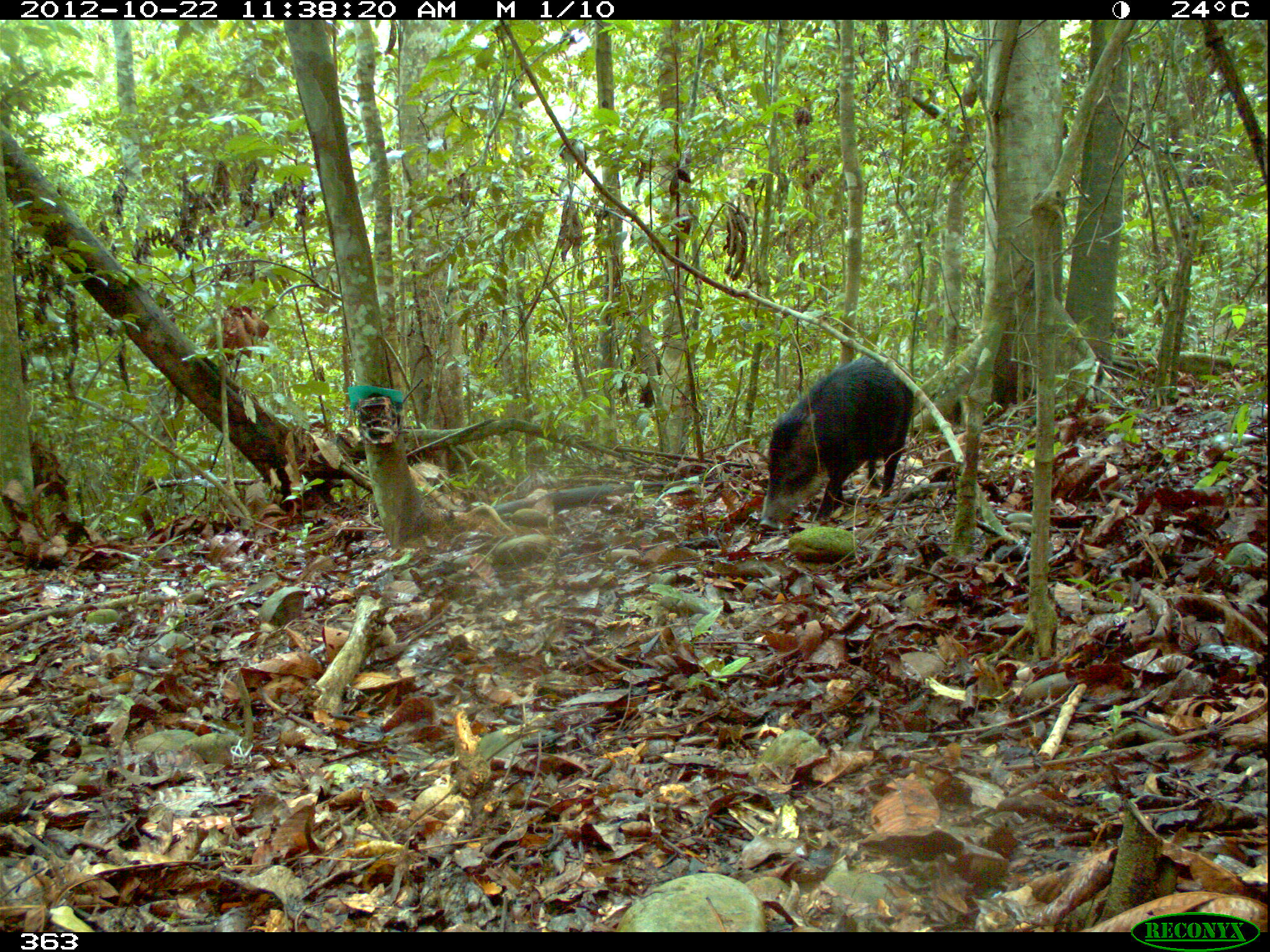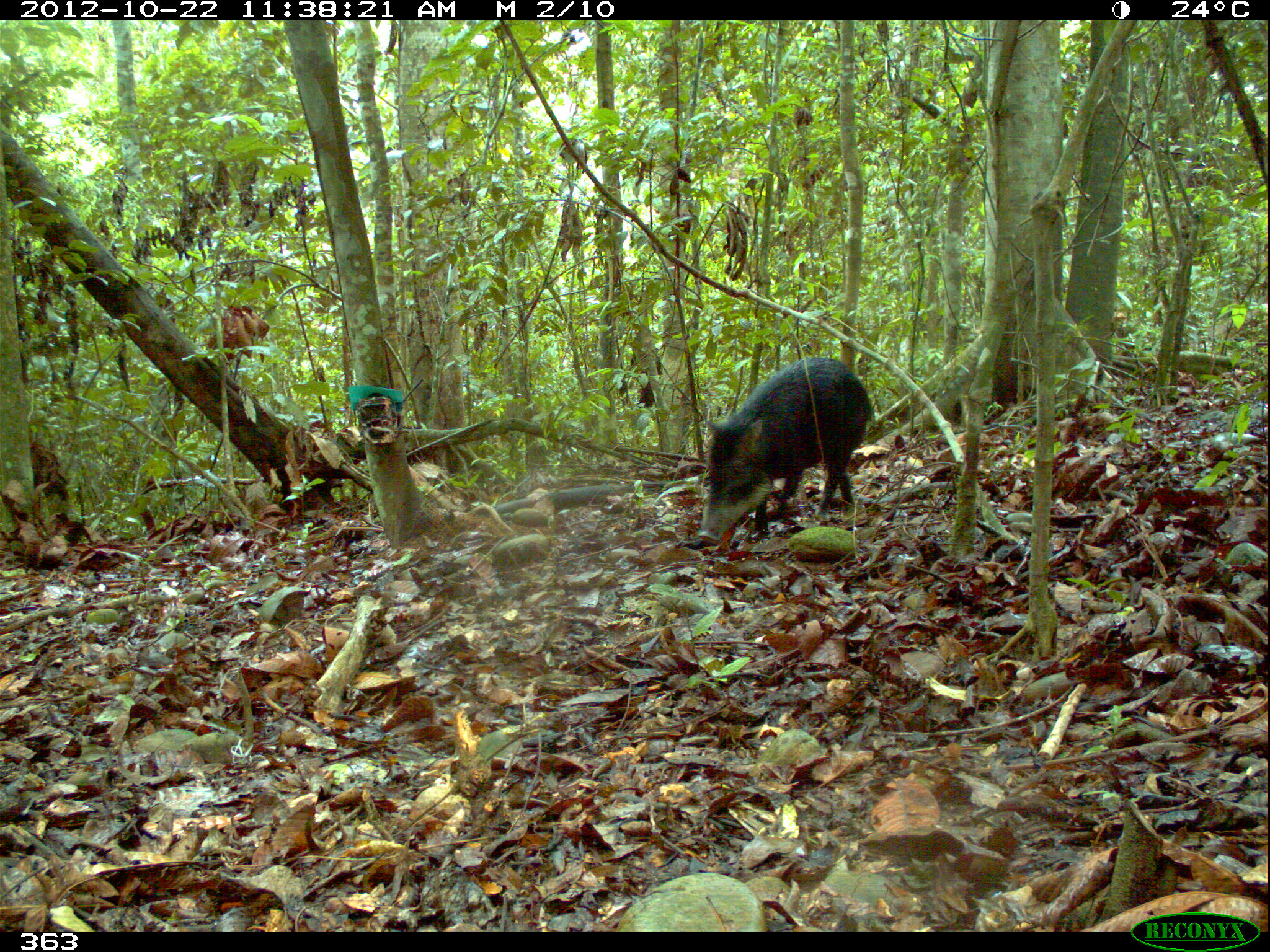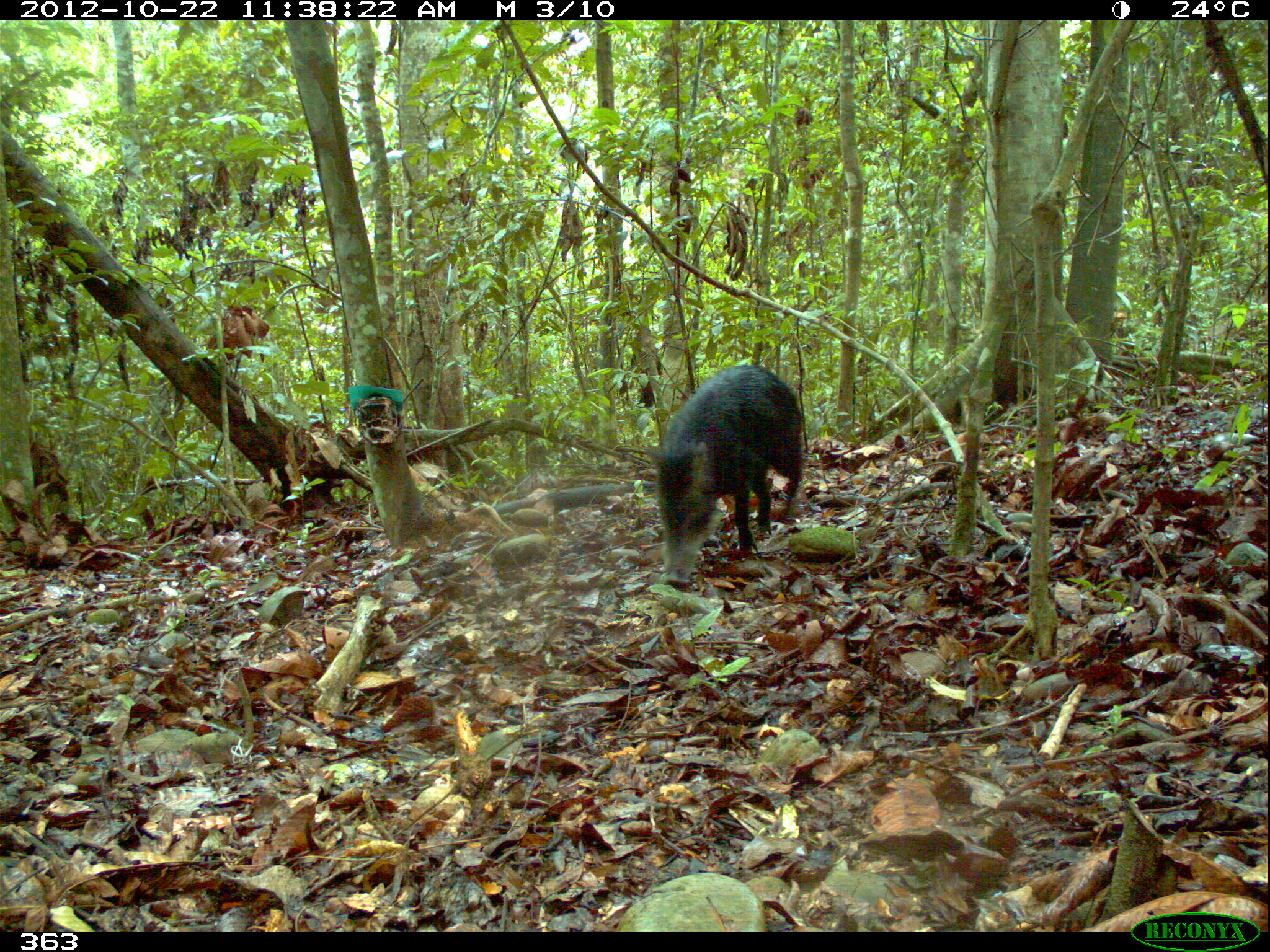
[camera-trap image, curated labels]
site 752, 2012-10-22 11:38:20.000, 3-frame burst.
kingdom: Animalia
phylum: Chordata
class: Mammalia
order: Artiodactyla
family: Tayassuidae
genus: Tayassu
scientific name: Tayassu pecari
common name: white-lipped peccary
Tayassu pecari (white-lipped peccary).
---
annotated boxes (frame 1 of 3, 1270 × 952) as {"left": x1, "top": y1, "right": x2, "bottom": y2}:
tayassu pecari: {"left": 758, "top": 356, "right": 914, "bottom": 528}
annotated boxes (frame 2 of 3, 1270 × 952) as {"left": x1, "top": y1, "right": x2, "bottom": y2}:
tayassu pecari: {"left": 693, "top": 356, "right": 872, "bottom": 544}